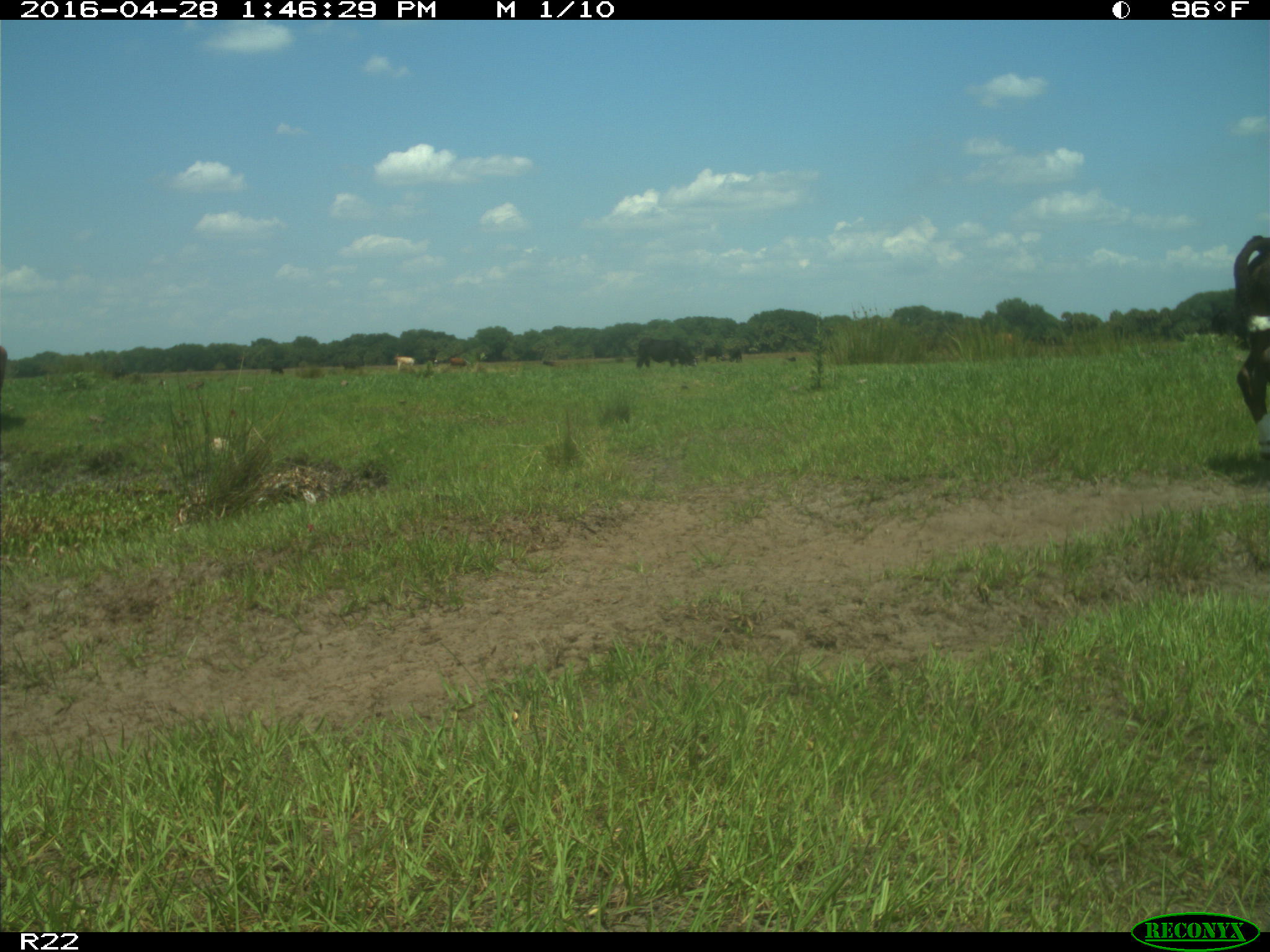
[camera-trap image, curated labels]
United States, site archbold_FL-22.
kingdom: Animalia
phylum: Chordata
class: Mammalia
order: Artiodactyla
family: Bovidae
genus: Bos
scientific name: Bos taurus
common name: domestic cow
Bos taurus (domestic cow).